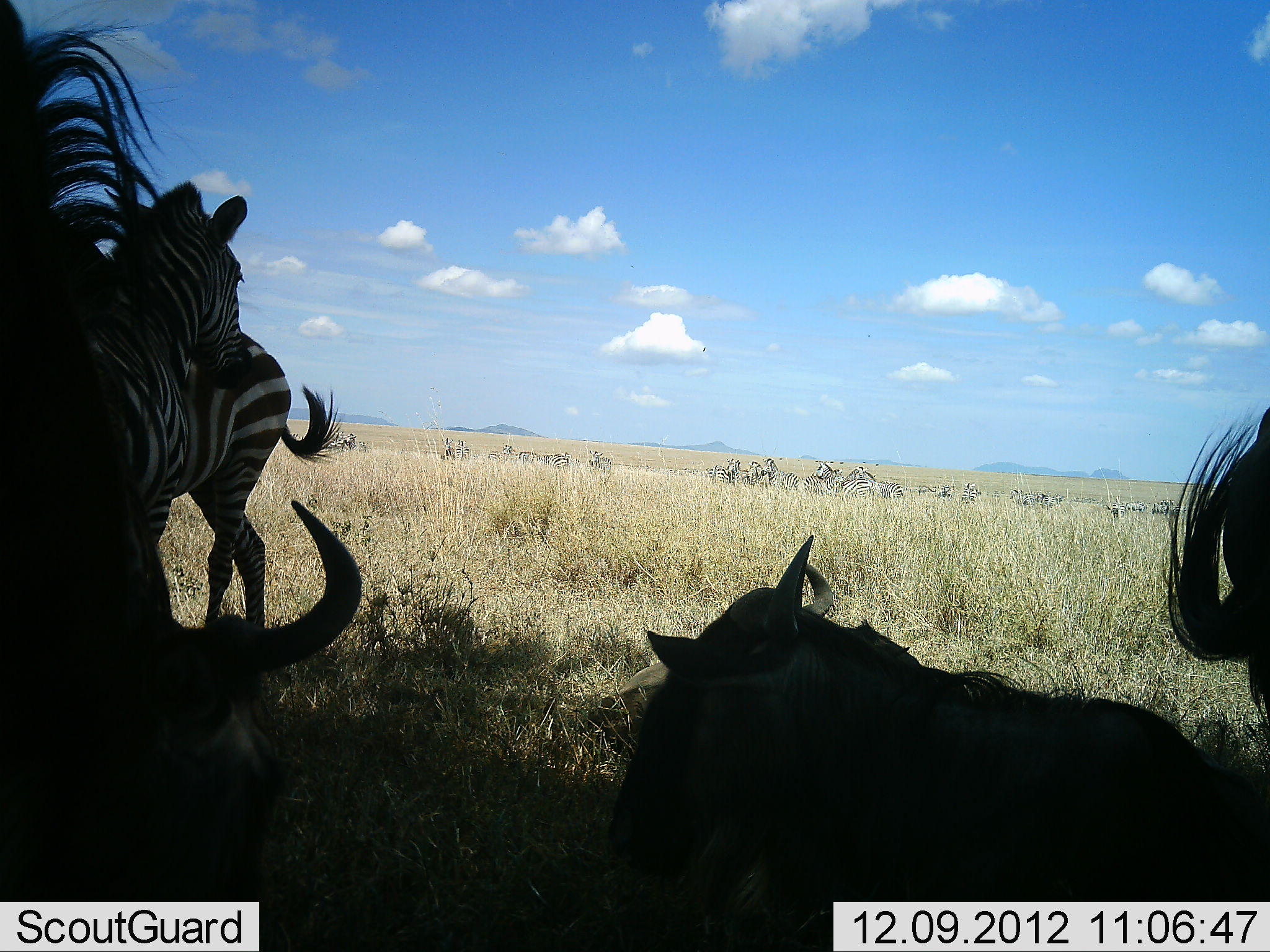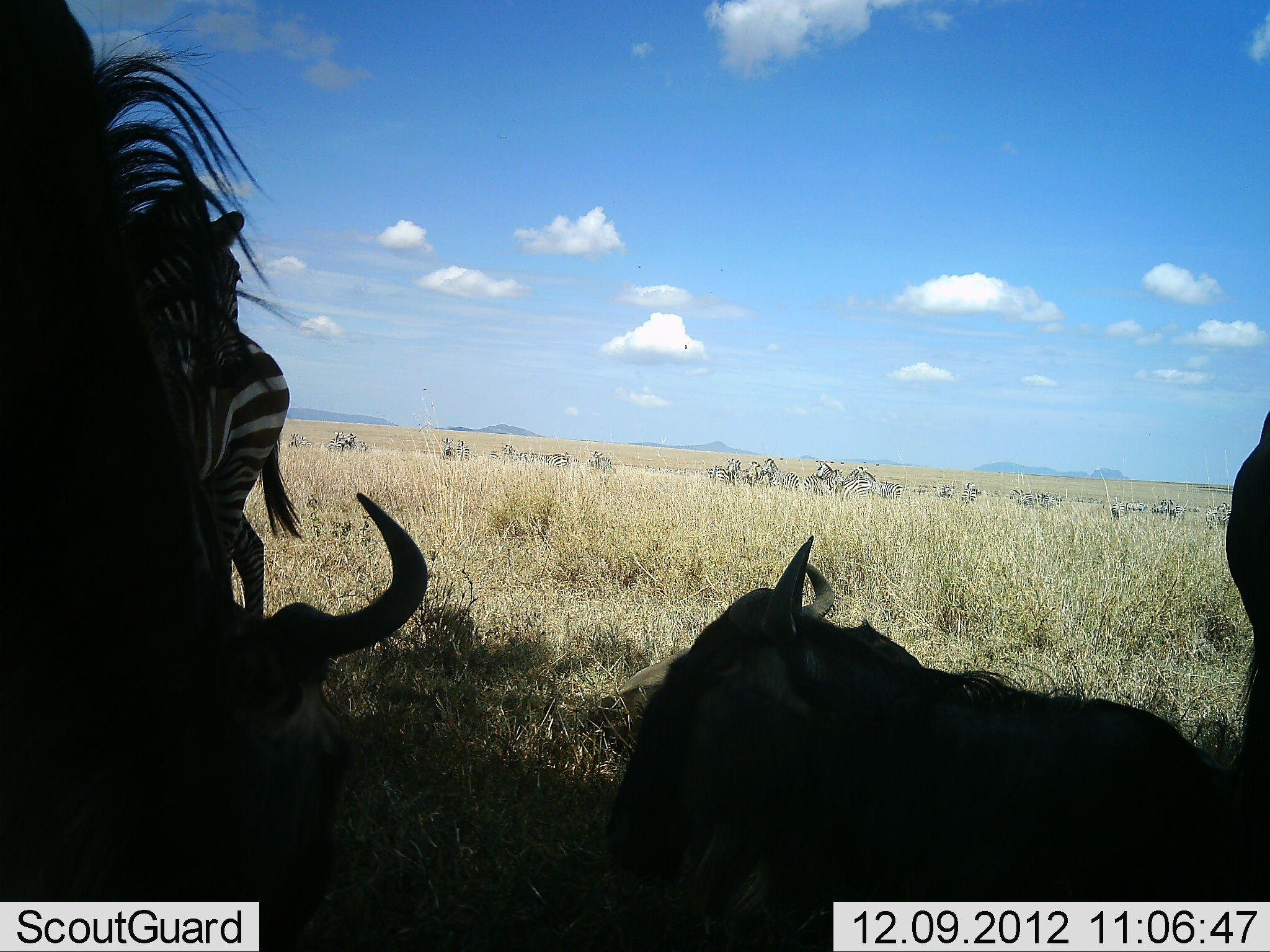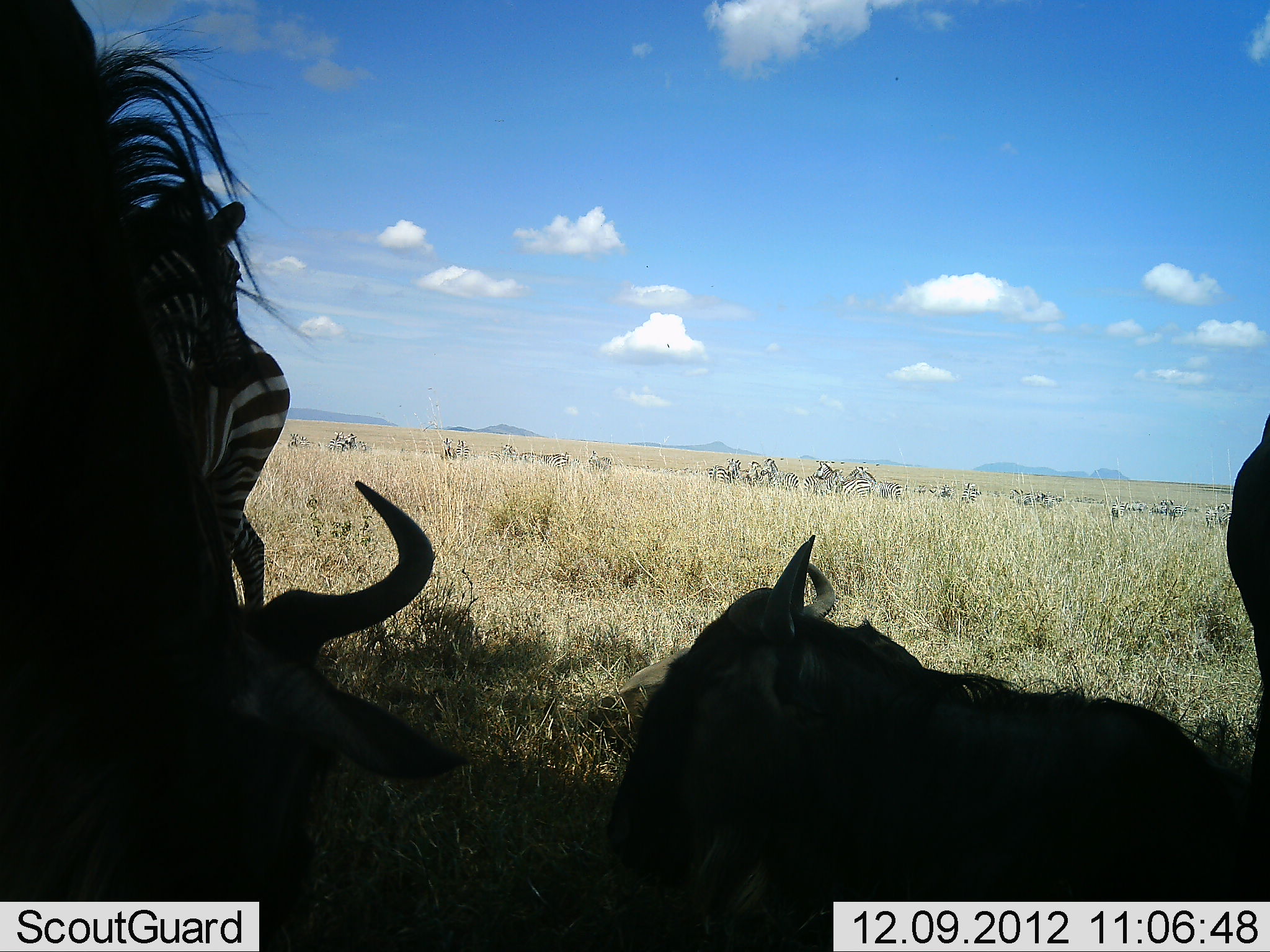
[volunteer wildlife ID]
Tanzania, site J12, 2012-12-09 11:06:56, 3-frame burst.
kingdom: Animalia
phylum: Chordata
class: Mammalia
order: Artiodactyla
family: Bovidae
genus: Connochaetes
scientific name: Connochaetes taurinus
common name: blue wildebeest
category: wildebeest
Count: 3.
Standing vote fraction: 60%.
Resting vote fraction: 90%.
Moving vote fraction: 0%.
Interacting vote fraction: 0%.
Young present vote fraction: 0%.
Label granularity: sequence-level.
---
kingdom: Animalia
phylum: Chordata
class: Mammalia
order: Perissodactyla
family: Equidae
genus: Equus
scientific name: Equus quagga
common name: plains zebra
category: zebra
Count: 11-50.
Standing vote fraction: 90%.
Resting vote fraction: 0%.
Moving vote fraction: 20%.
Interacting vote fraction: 0%.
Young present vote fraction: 0%.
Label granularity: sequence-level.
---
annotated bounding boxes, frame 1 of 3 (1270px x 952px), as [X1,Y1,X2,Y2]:
animal: [609,535,1270,949]; [33,493,511,951]; [79,182,246,627]; [178,324,340,647]; [1158,408,1269,732]; [862,470,908,504]; [759,458,800,492]; [707,456,741,486]; [803,474,843,497]; [813,461,847,485]; [838,478,872,499]; [747,460,765,488]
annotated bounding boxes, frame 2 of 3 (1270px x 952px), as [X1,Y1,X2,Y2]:
animal: [588,536,1264,951]; [1,1,253,943]; [60,487,435,952]; [213,320,305,625]; [1227,412,1269,775]; [856,466,903,504]; [760,456,802,490]; [802,470,845,496]; [814,461,847,488]; [705,458,740,483]; [850,466,870,492]; [740,462,761,485]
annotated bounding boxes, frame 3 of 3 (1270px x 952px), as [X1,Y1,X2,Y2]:
animal: [0,0,476,951]; [607,535,1270,952]; [134,179,290,612]; [139,179,247,494]; [1227,412,1270,815]; [590,648,693,755]; [811,461,871,498]; [845,466,904,500]; [842,466,877,501]; [760,458,800,488]; [705,458,739,483]; [802,471,826,493]; [734,459,750,483]; [746,461,760,486]; [833,469,848,480]